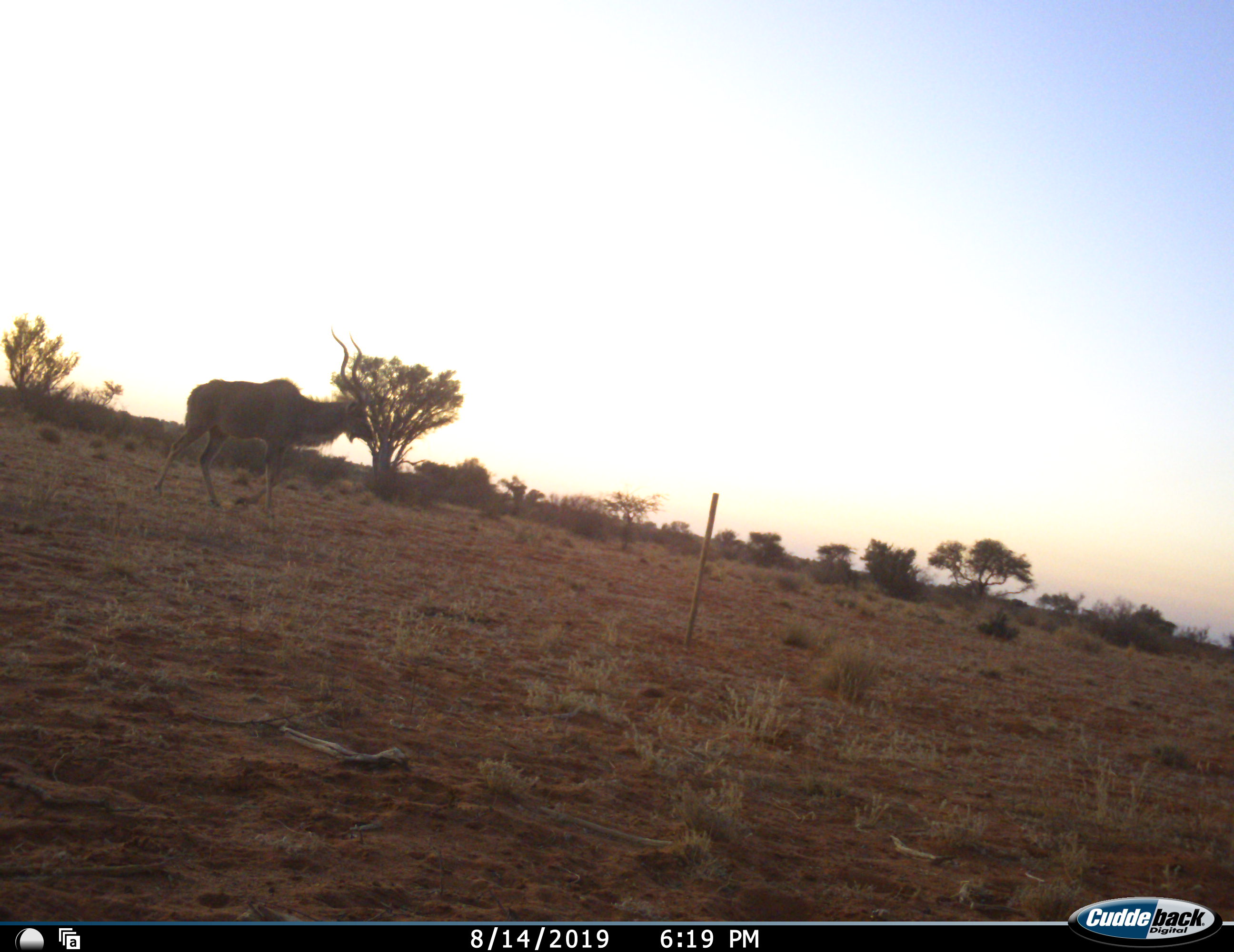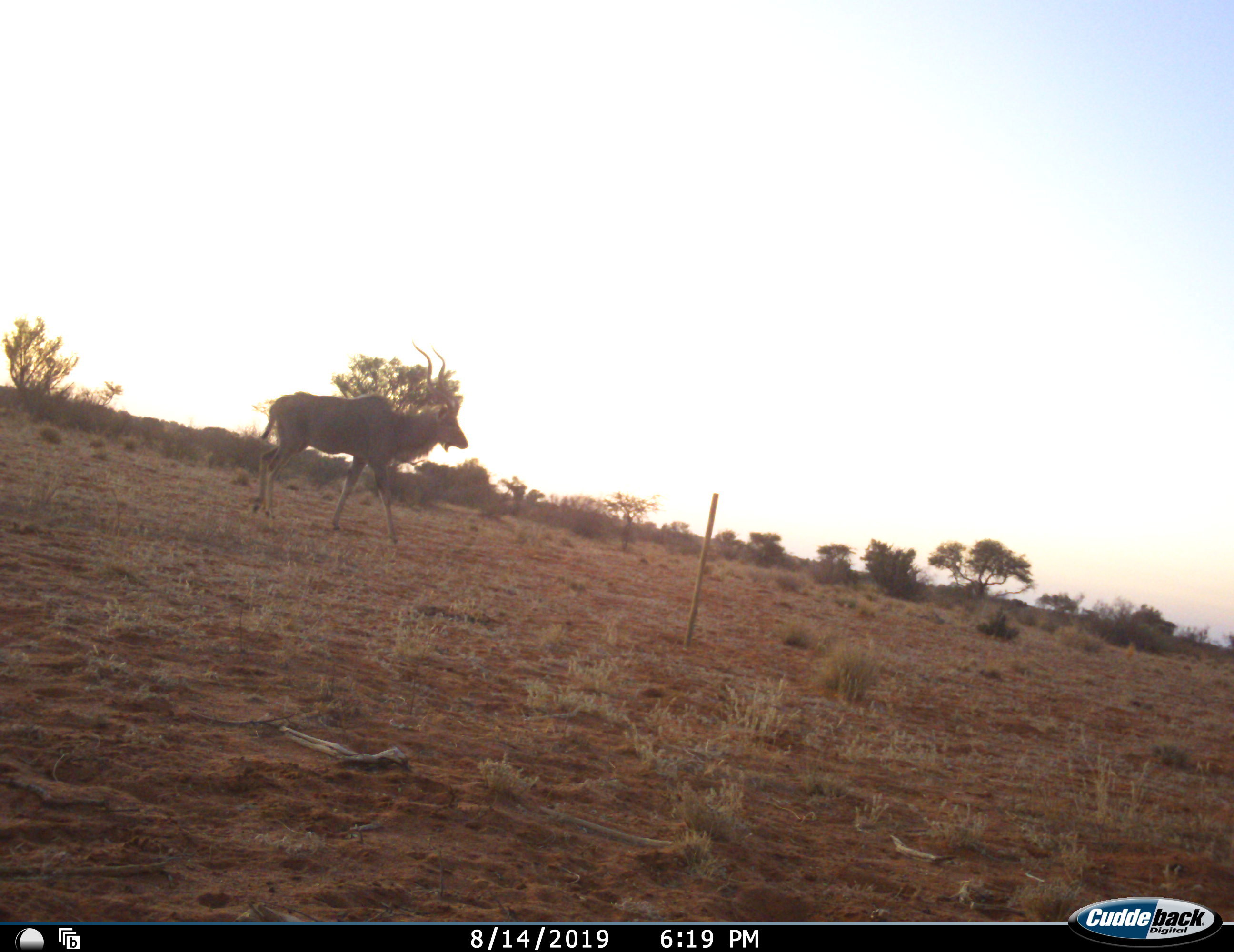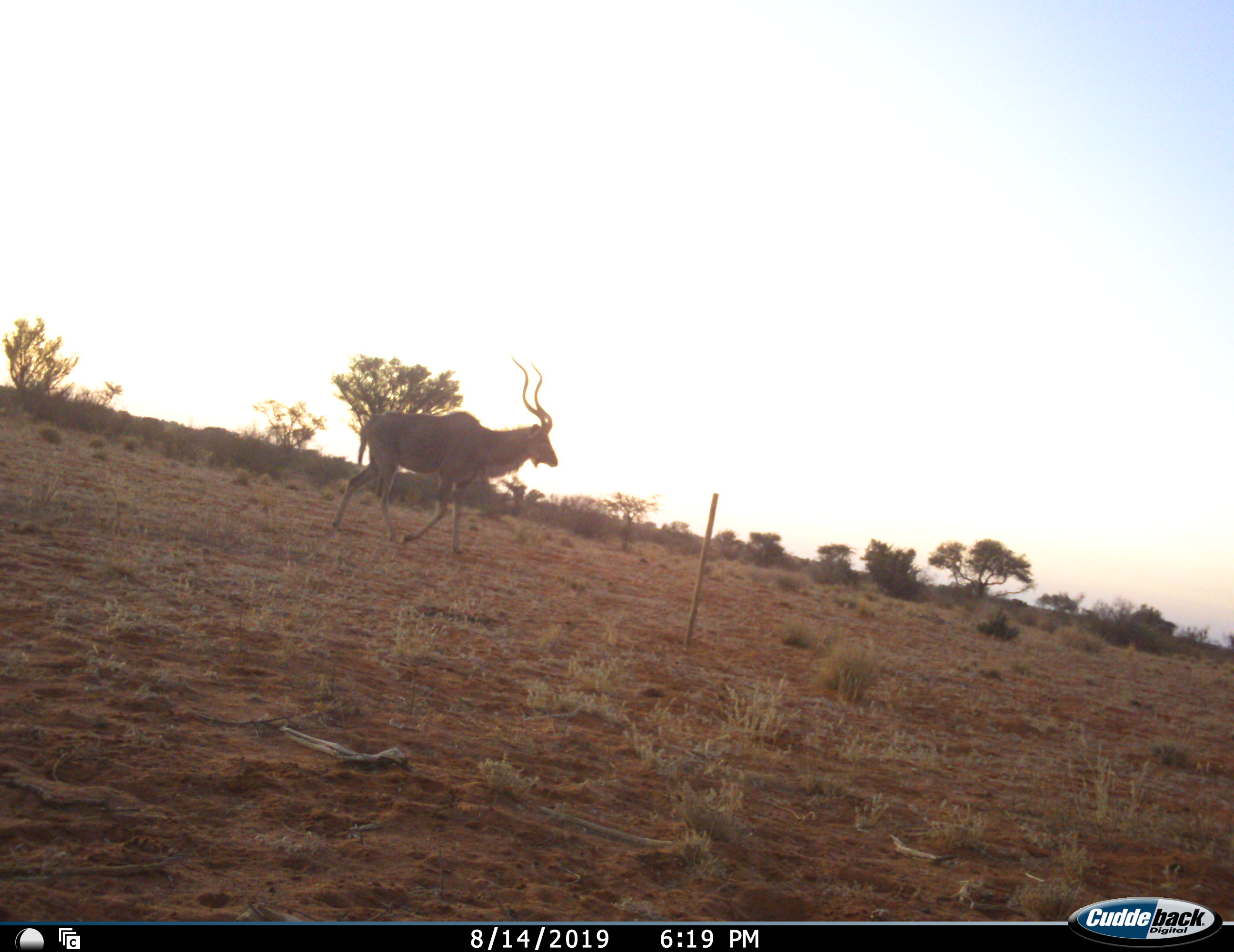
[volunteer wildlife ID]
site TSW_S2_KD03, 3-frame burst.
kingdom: Animalia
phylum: Chordata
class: Mammalia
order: Artiodactyla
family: Bovidae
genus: Tragelaphus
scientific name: Tragelaphus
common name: kudu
Kudu (Tragelaphus), count 1. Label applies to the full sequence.